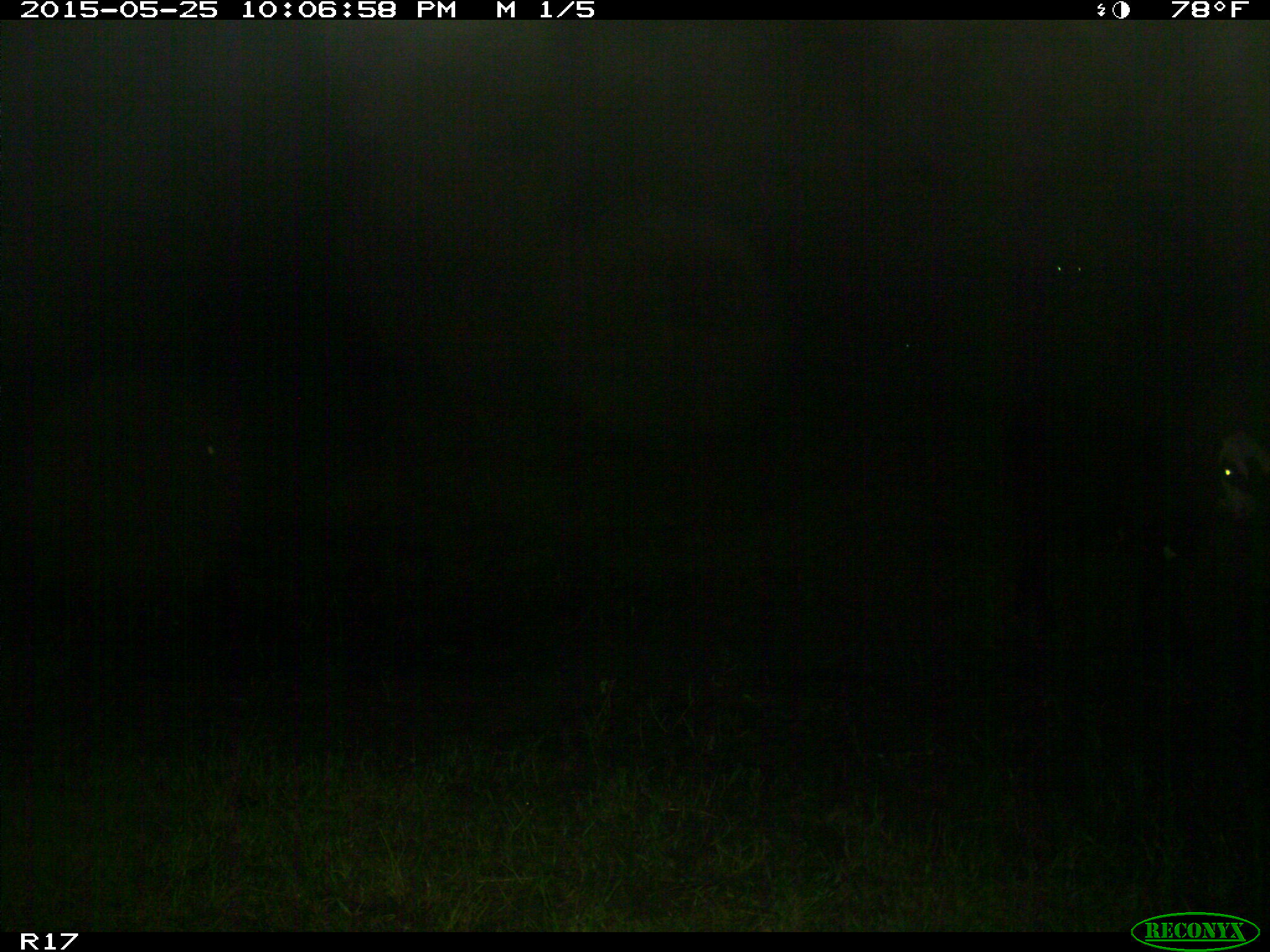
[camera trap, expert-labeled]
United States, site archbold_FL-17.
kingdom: Animalia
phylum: Chordata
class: Mammalia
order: Artiodactyla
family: Bovidae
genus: Bos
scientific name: Bos taurus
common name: domestic cow